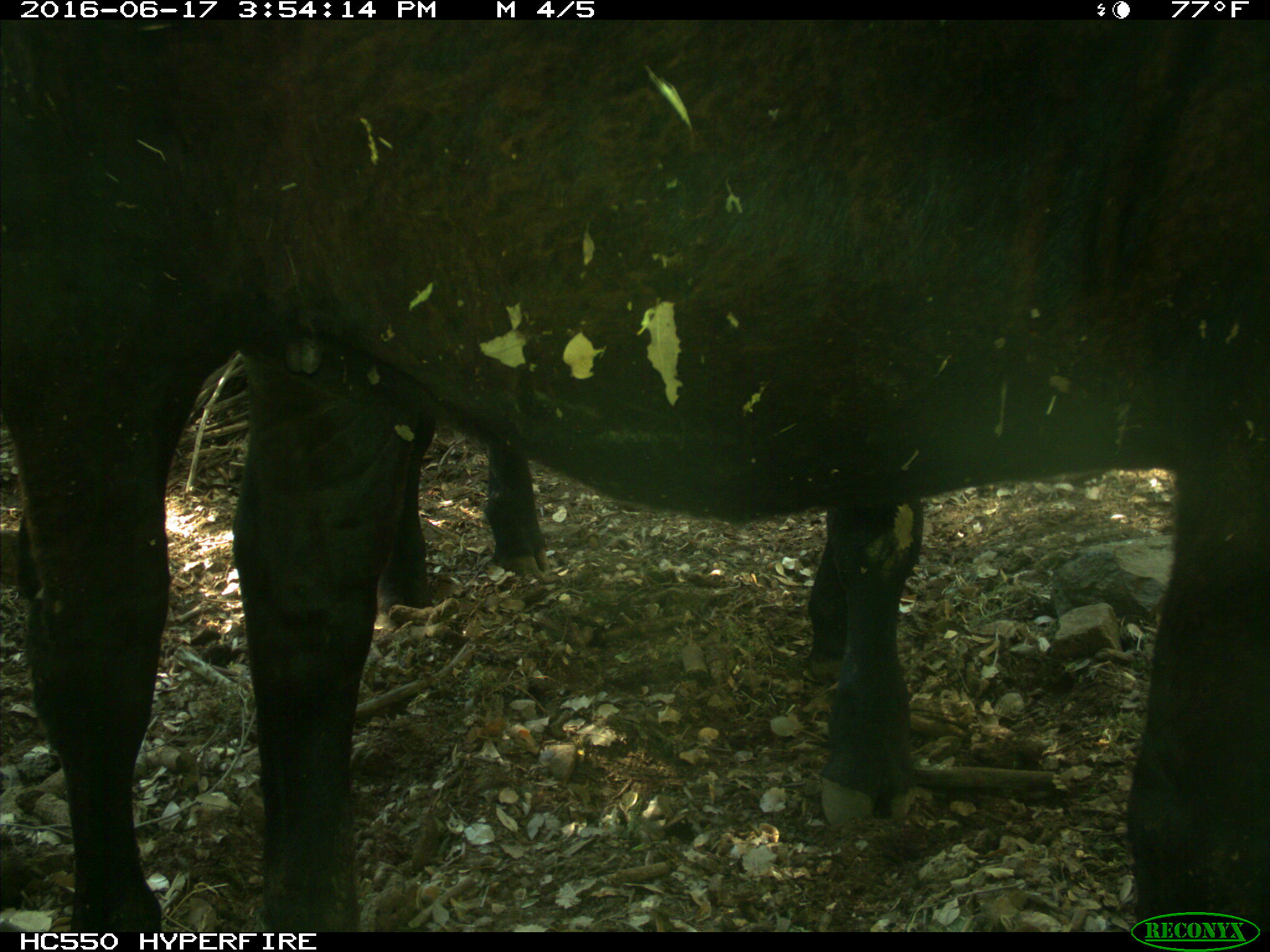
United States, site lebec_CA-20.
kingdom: Animalia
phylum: Chordata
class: Mammalia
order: Artiodactyla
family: Bovidae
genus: Bos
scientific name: Bos taurus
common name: domestic cow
Bos taurus (domestic cow).